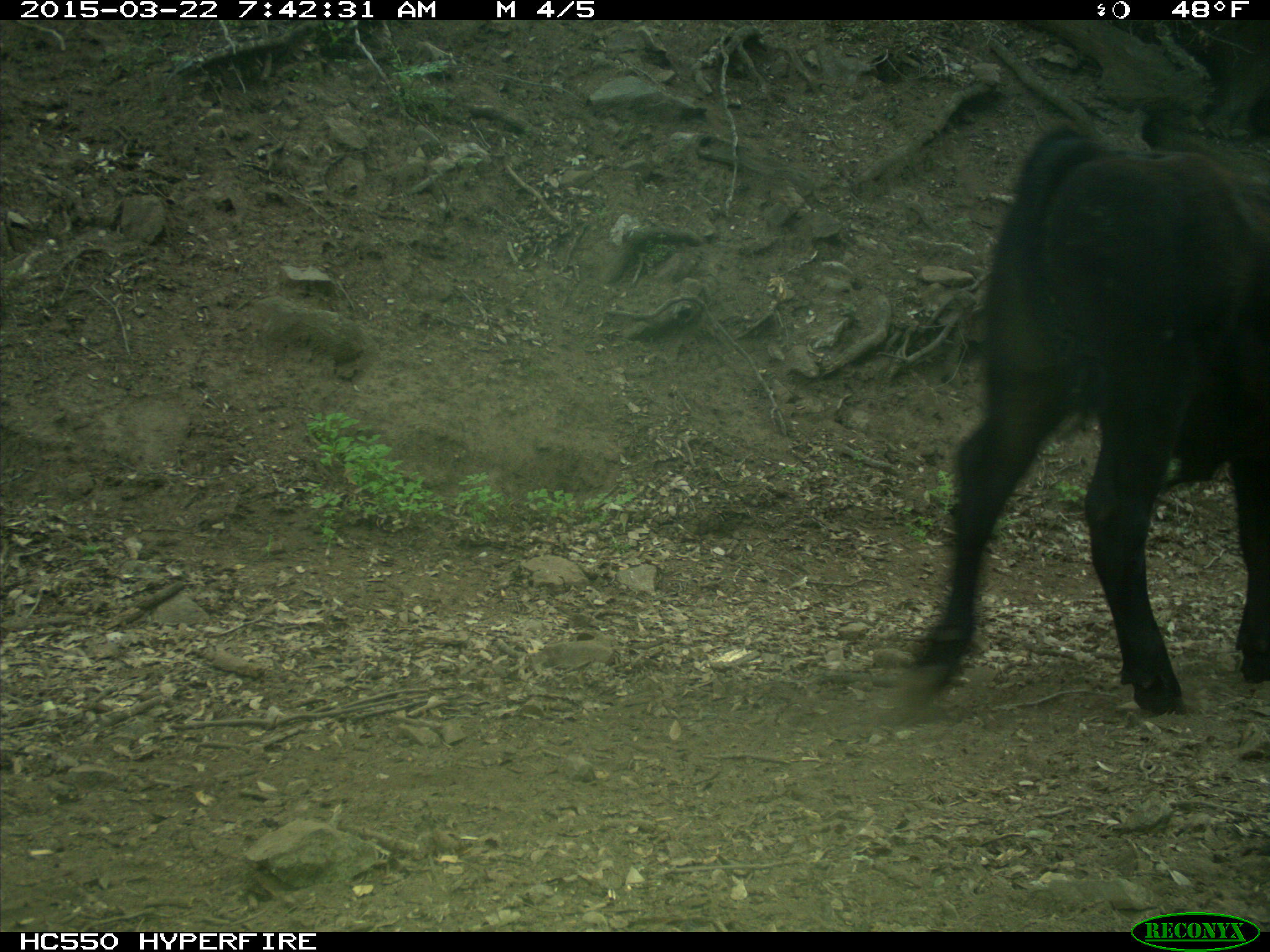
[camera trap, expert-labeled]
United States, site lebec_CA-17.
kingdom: Animalia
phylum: Chordata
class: Mammalia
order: Artiodactyla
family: Bovidae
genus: Bos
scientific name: Bos taurus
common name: domestic cow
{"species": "Bos taurus (domestic cow)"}